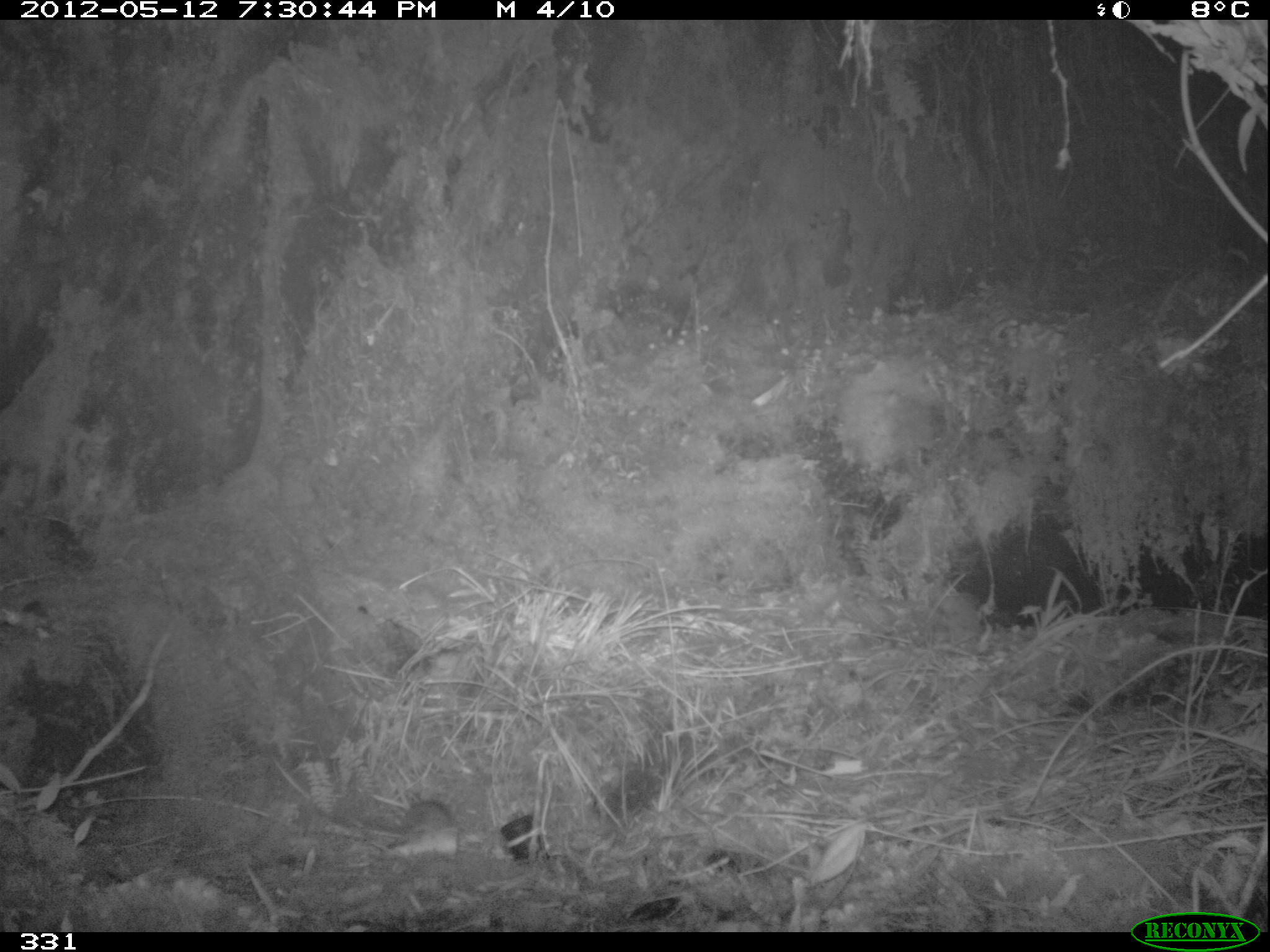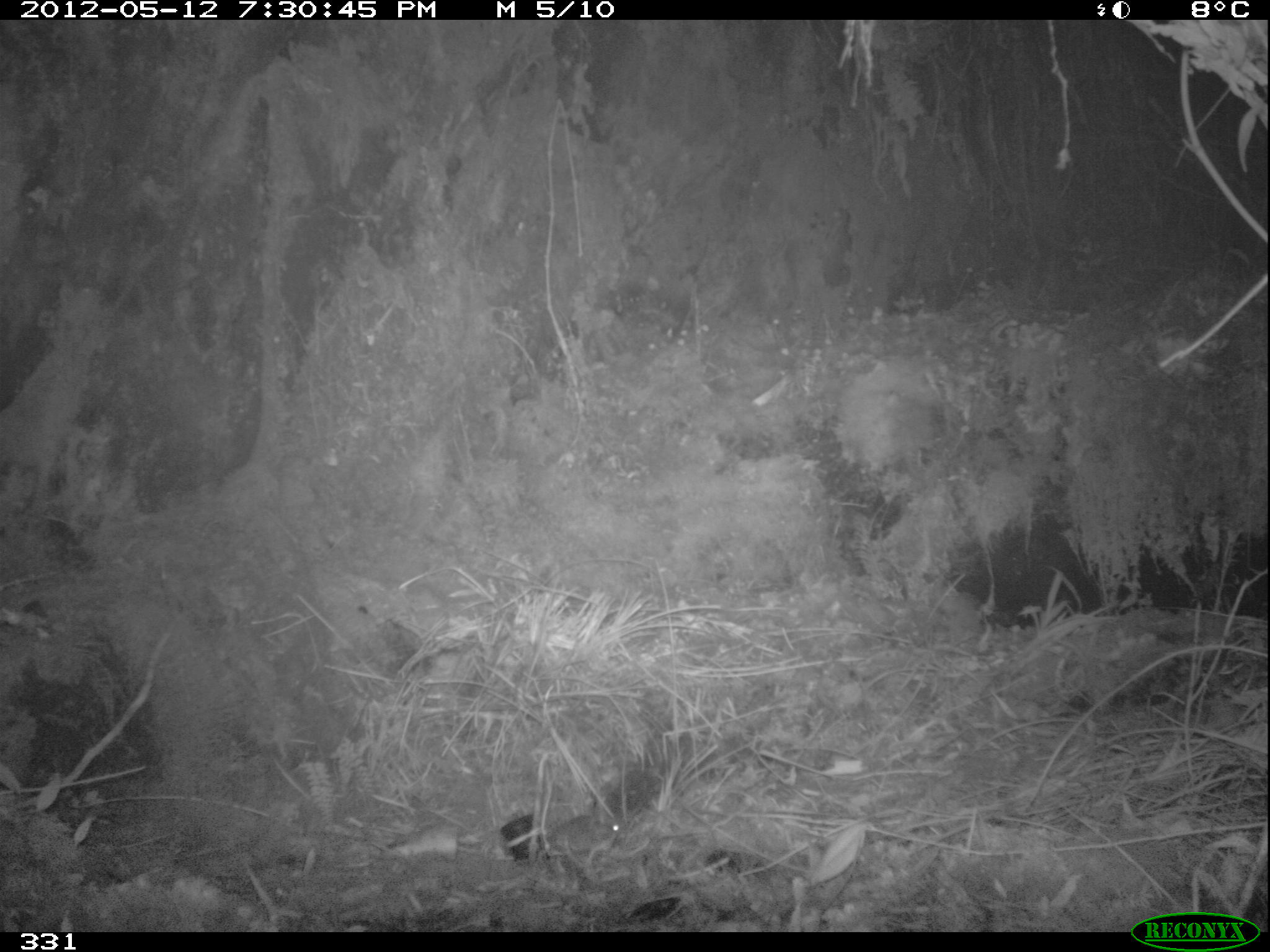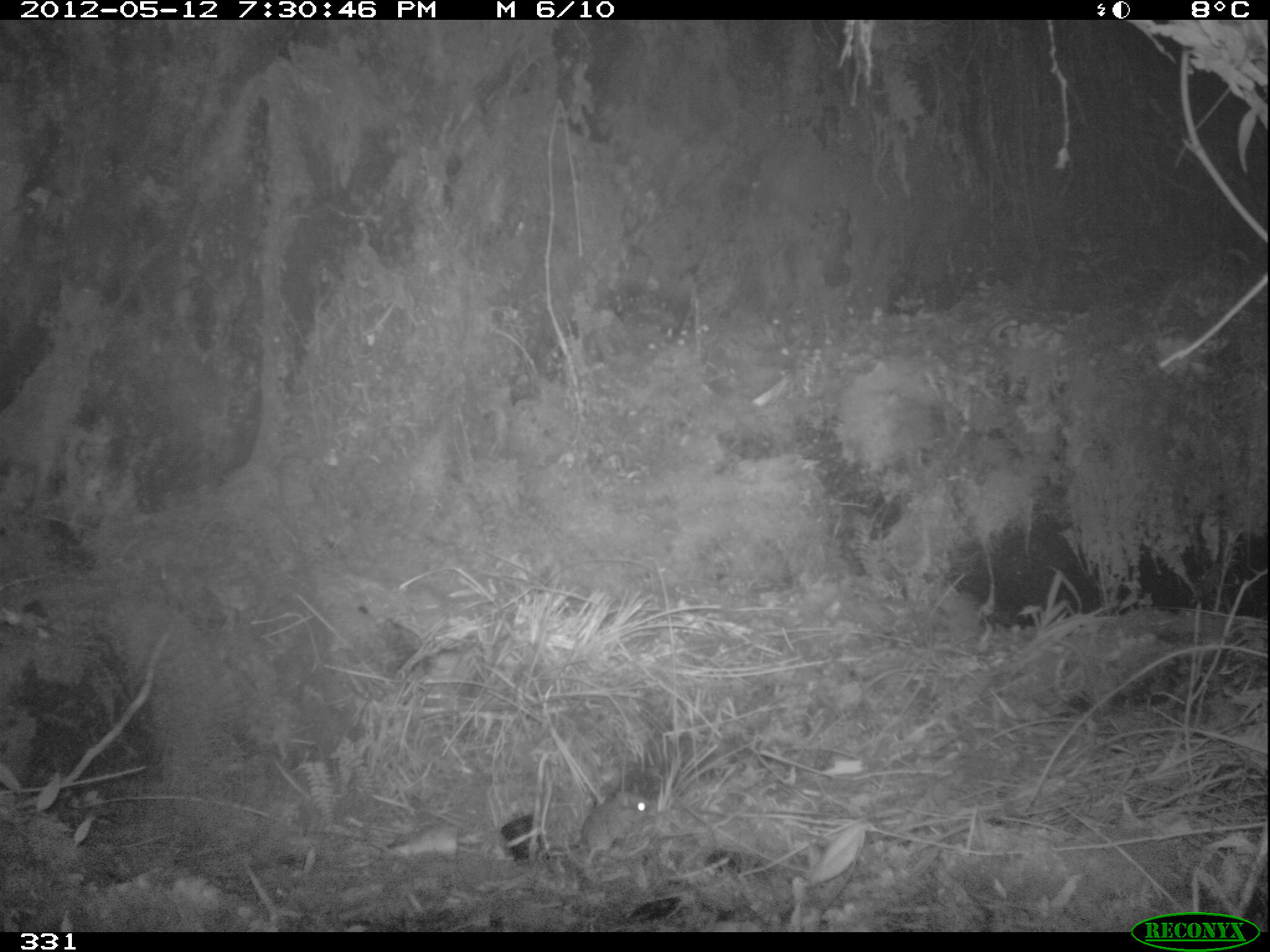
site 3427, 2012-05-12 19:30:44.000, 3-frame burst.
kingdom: Animalia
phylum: Chordata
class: Mammalia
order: Rodentia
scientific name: Rodentia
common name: rodents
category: unknown rodent